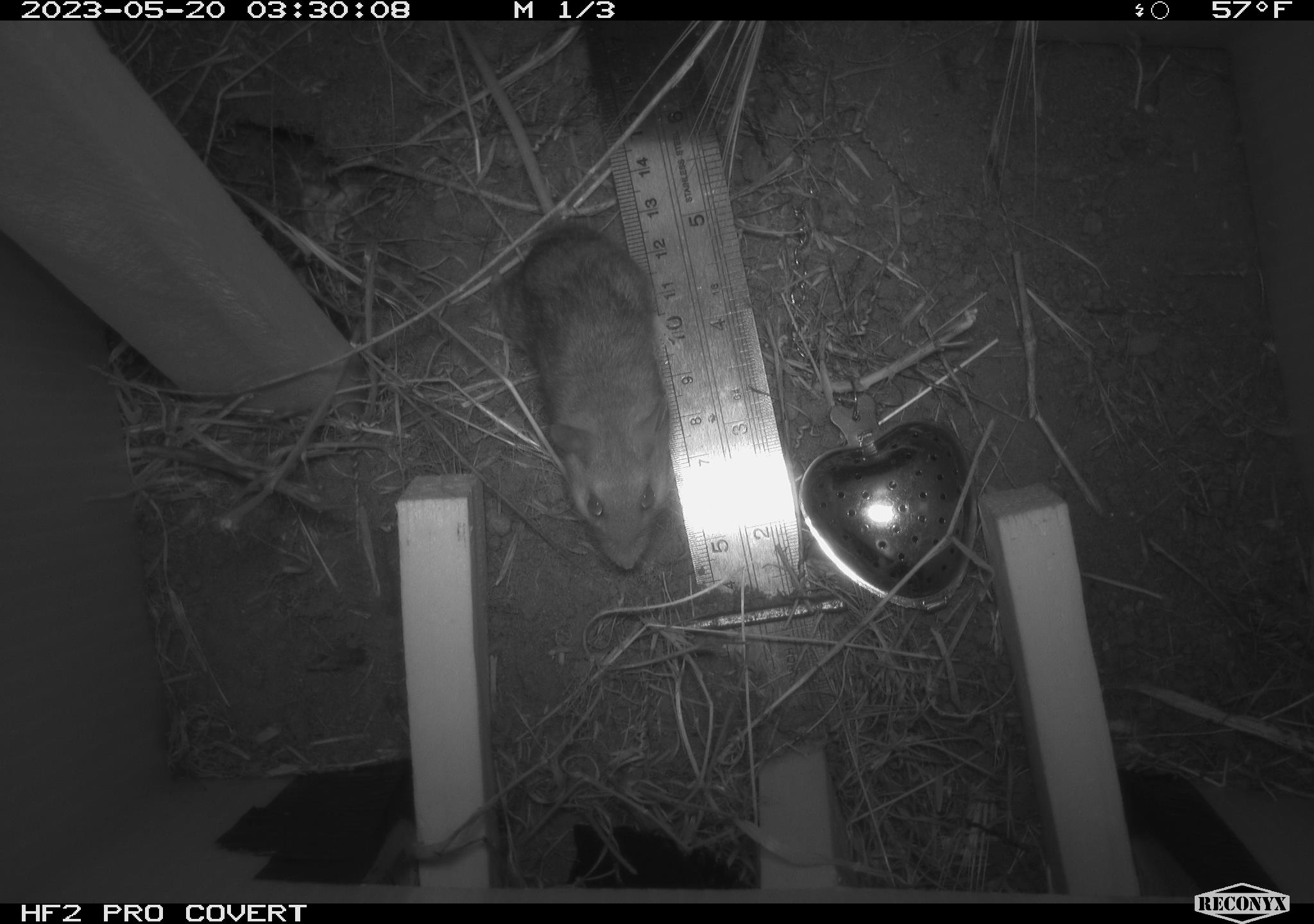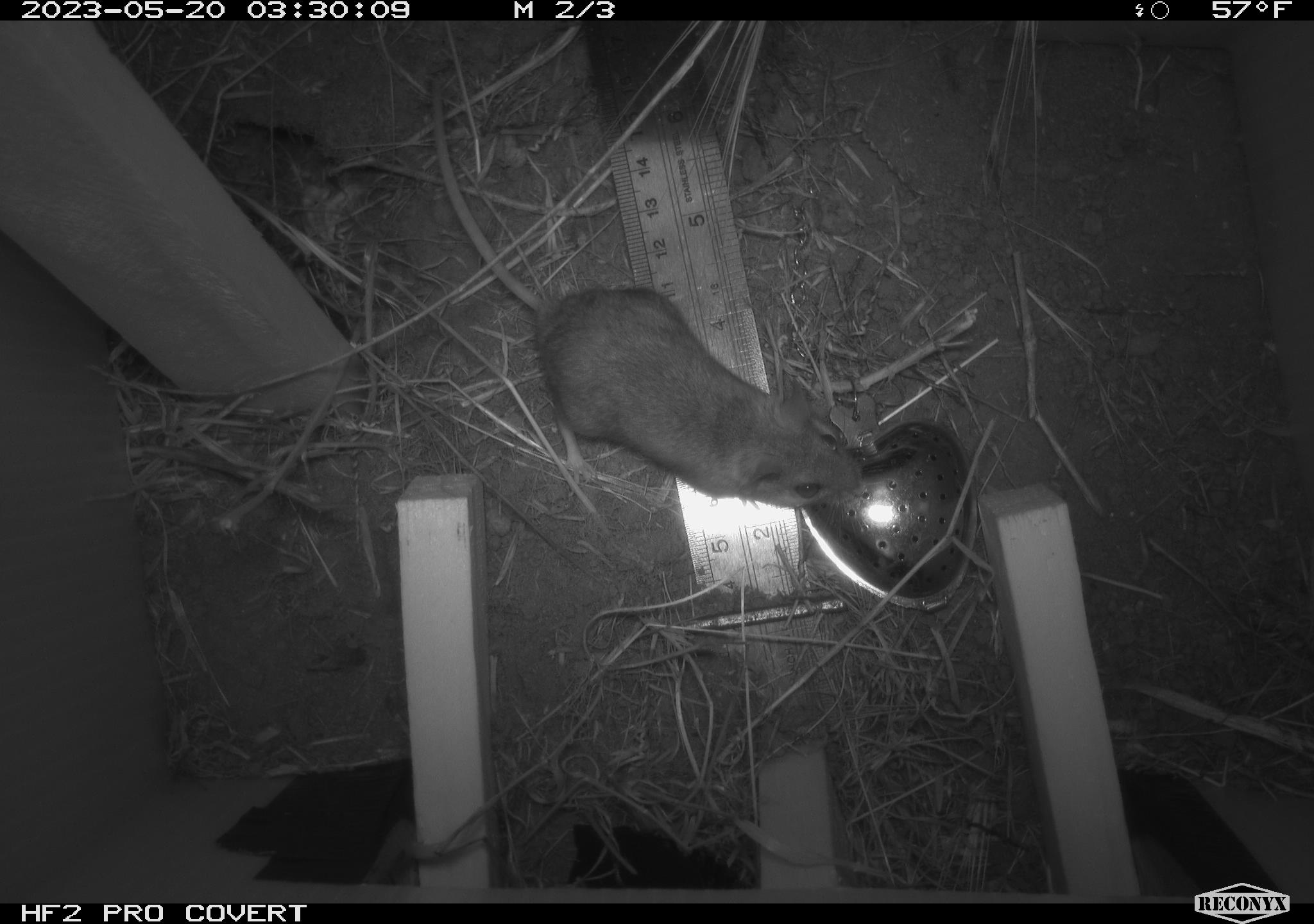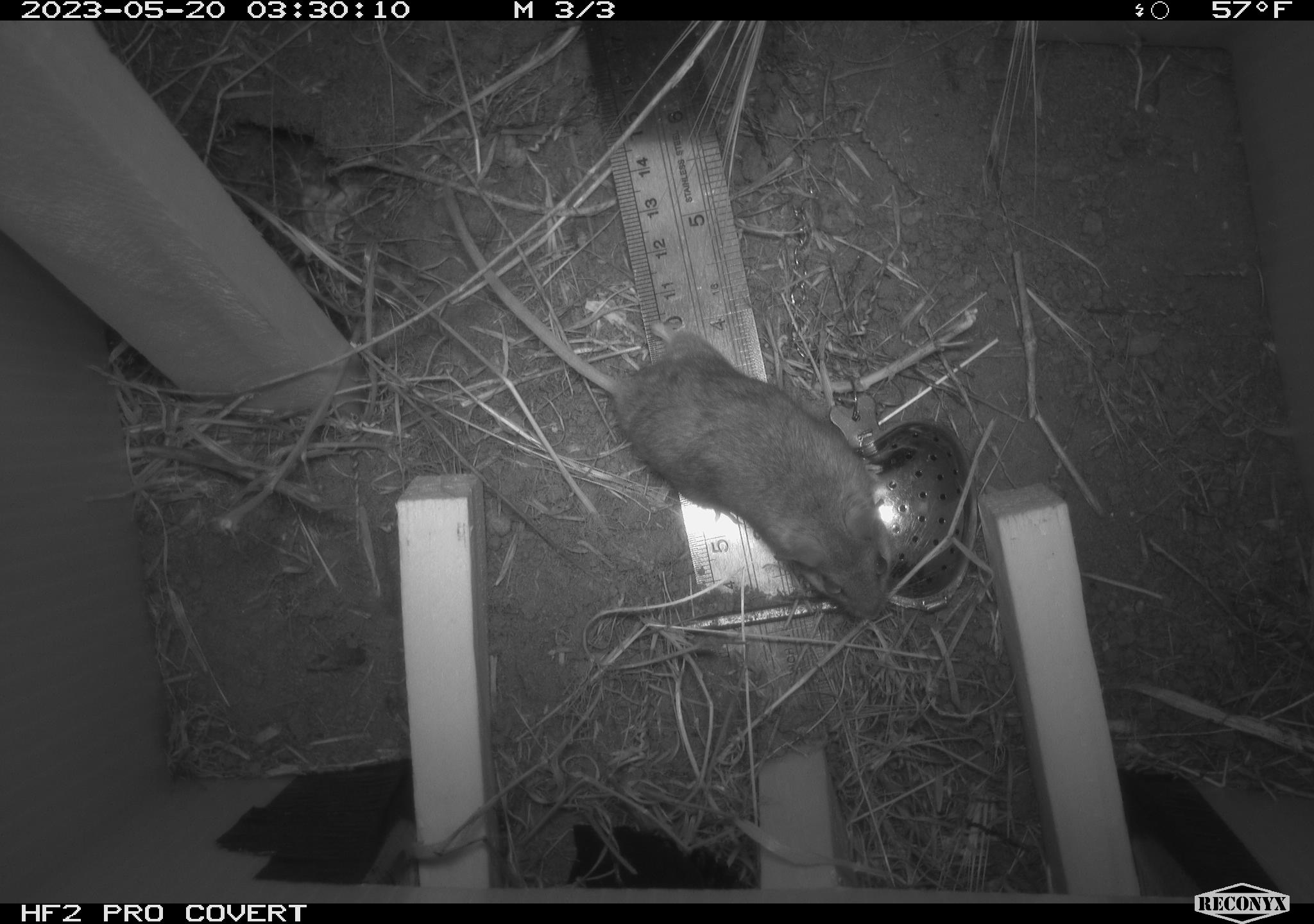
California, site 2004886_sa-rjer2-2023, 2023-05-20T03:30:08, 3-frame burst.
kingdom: Animalia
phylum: Chordata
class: Mammalia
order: Rodentia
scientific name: Rodentia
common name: mouse species